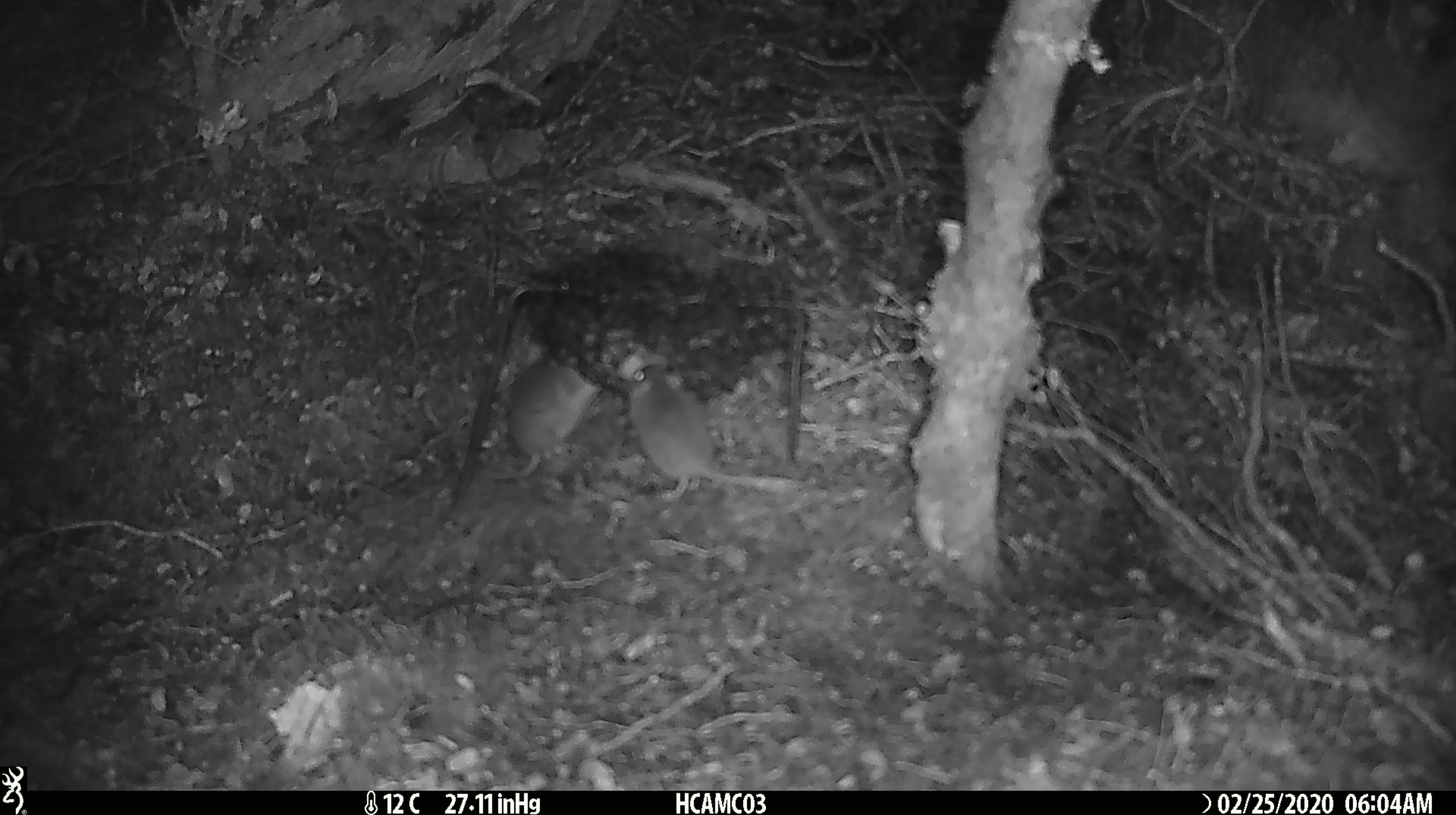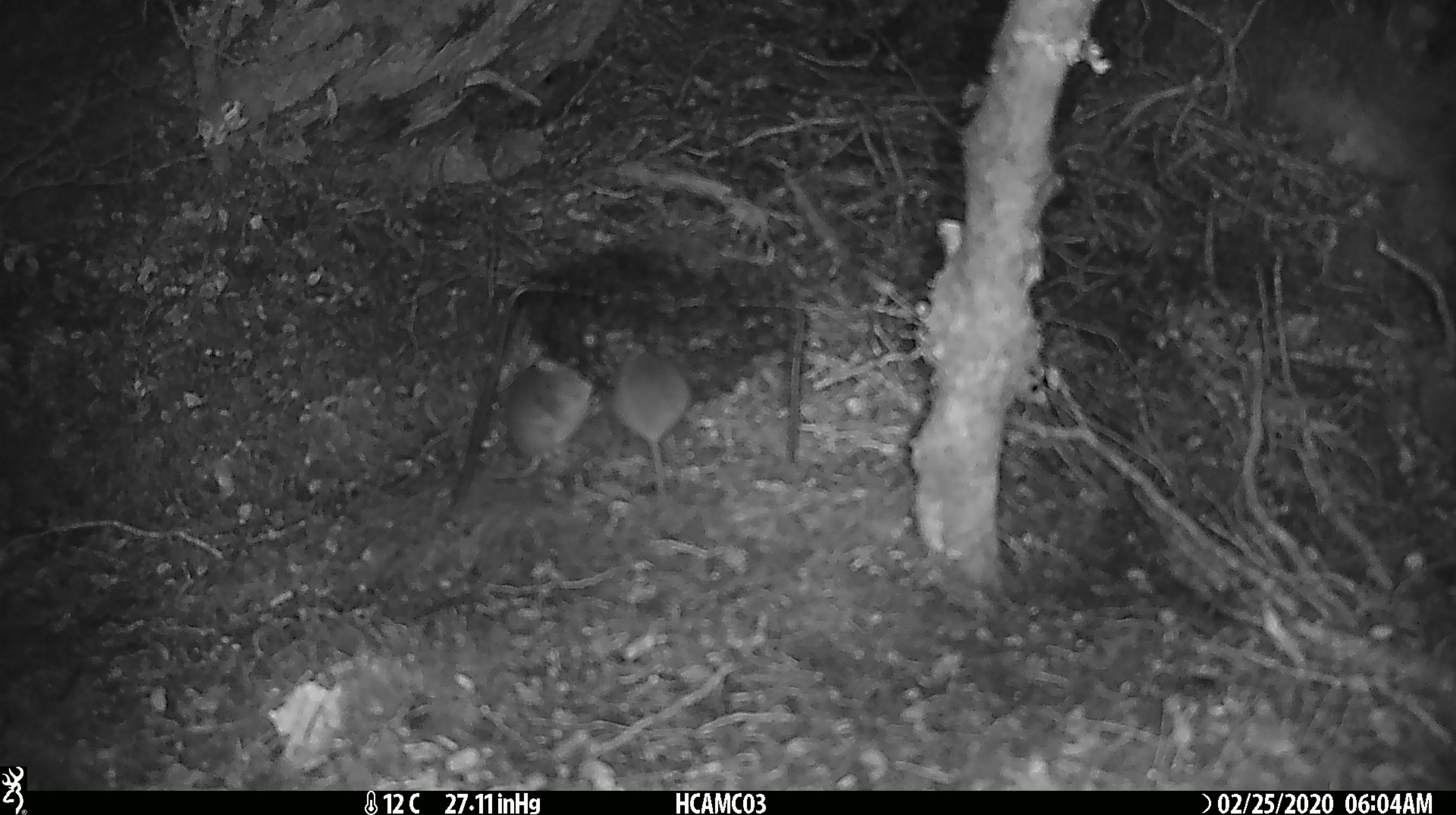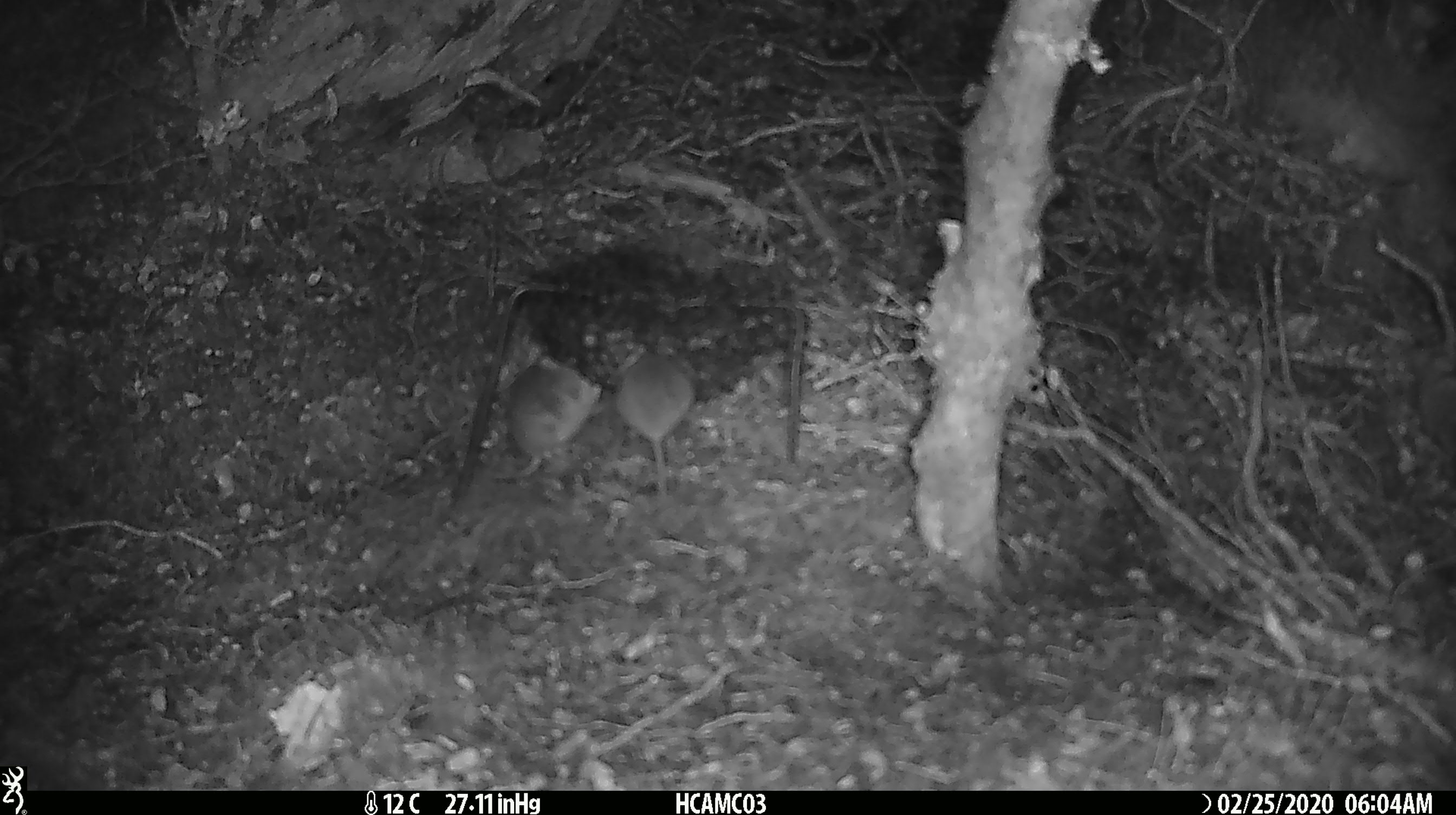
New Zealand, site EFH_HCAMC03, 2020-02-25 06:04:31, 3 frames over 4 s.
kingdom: Animalia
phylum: Chordata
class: Mammalia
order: Rodentia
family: Muridae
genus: Mus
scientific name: Mus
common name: mouse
Mouse (Mus).